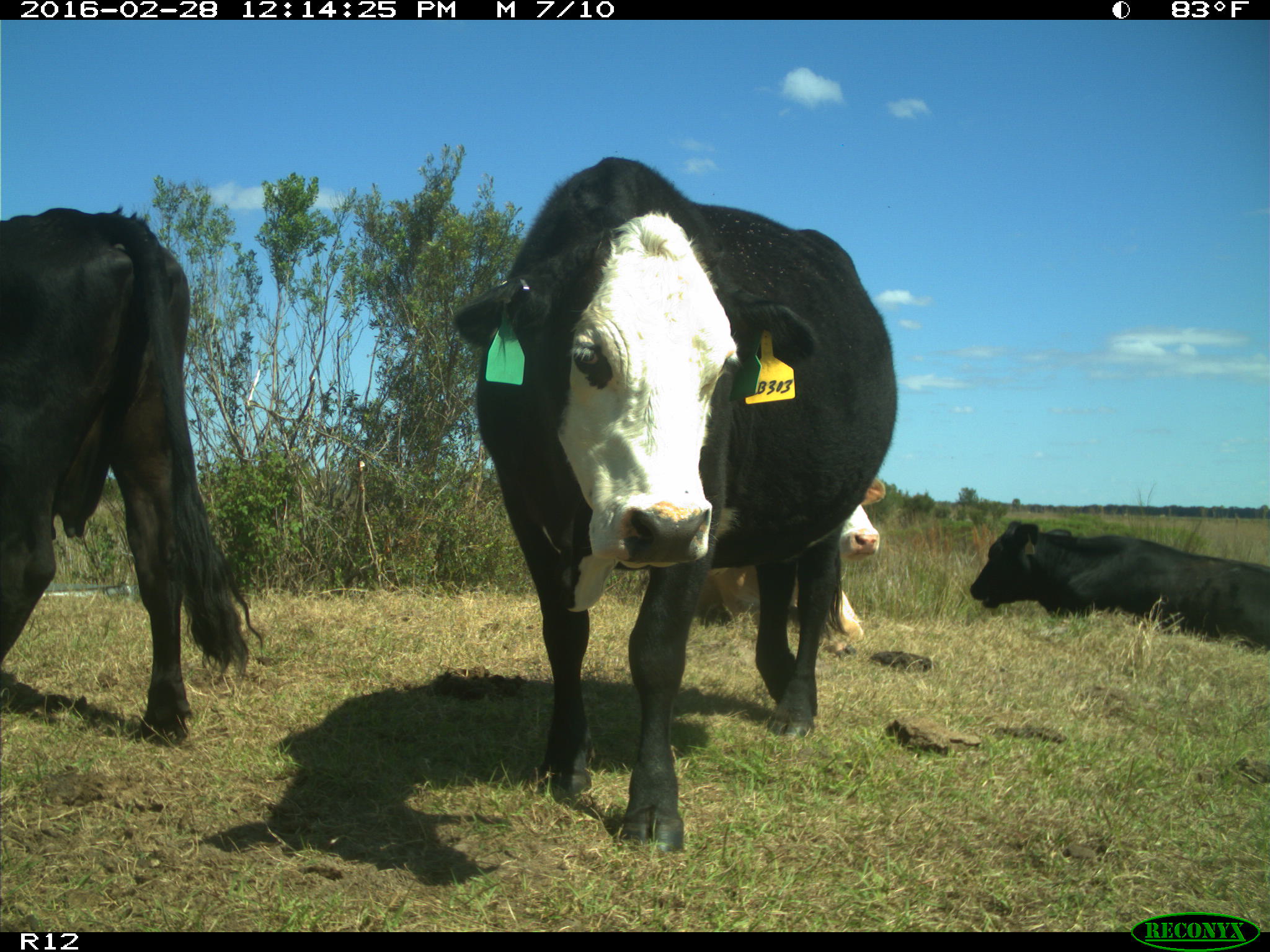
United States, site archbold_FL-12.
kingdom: Animalia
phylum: Chordata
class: Mammalia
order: Artiodactyla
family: Bovidae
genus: Bos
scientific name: Bos taurus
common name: domestic cow